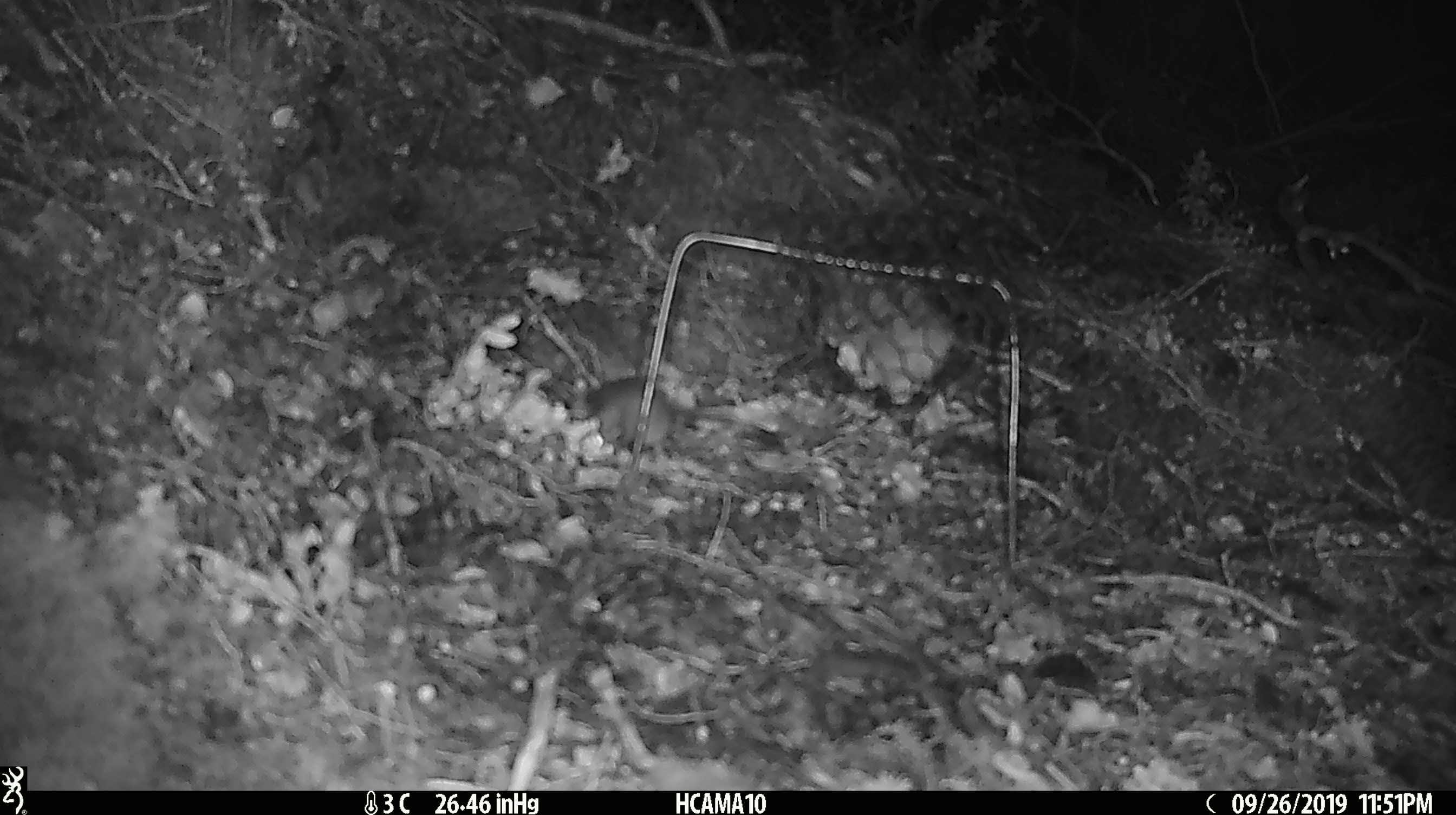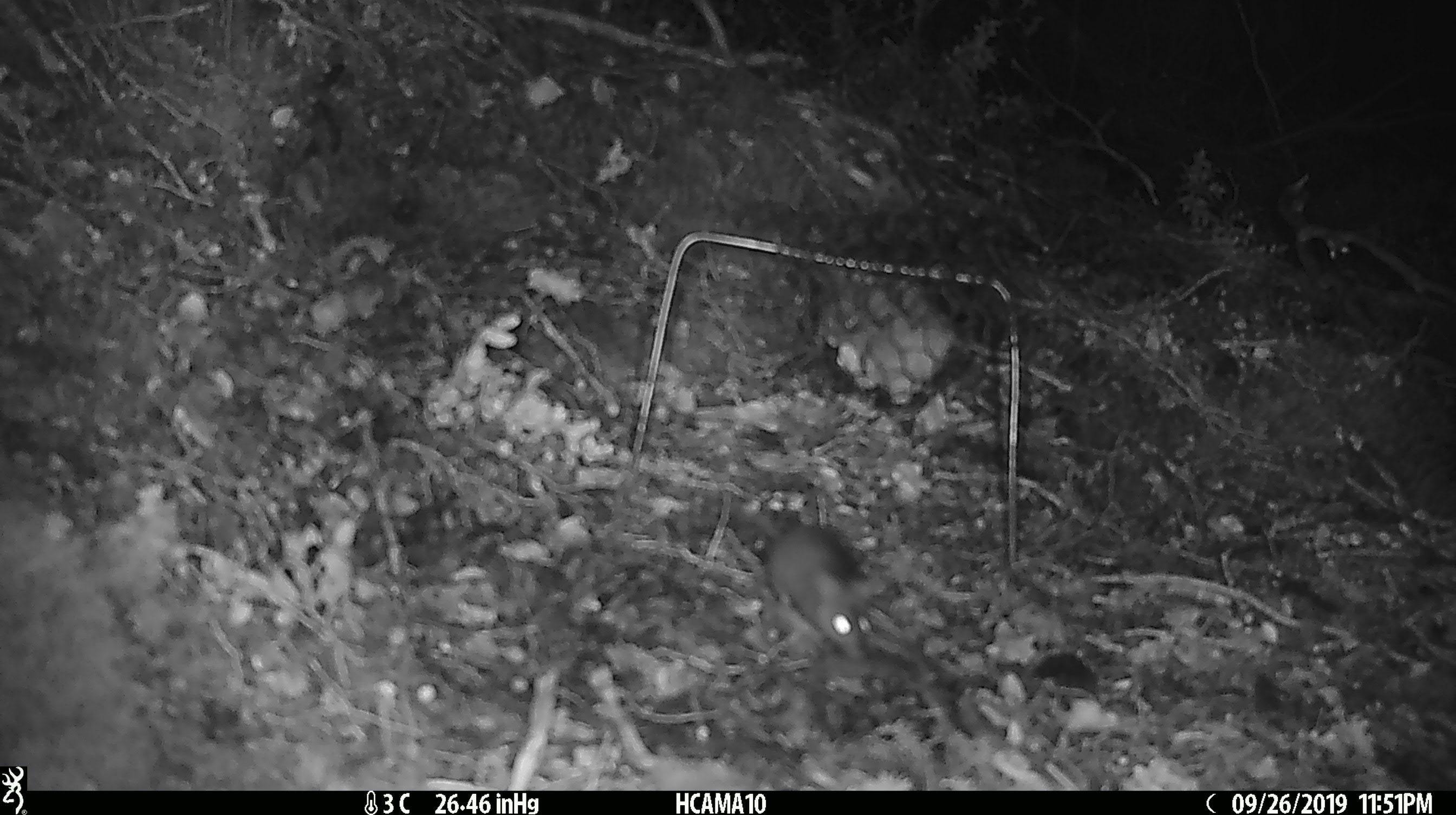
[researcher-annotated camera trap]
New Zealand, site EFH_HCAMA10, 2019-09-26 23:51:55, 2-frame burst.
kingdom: Animalia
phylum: Chordata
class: Mammalia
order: Rodentia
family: Muridae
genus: Mus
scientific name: Mus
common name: mouse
Mouse (Mus).